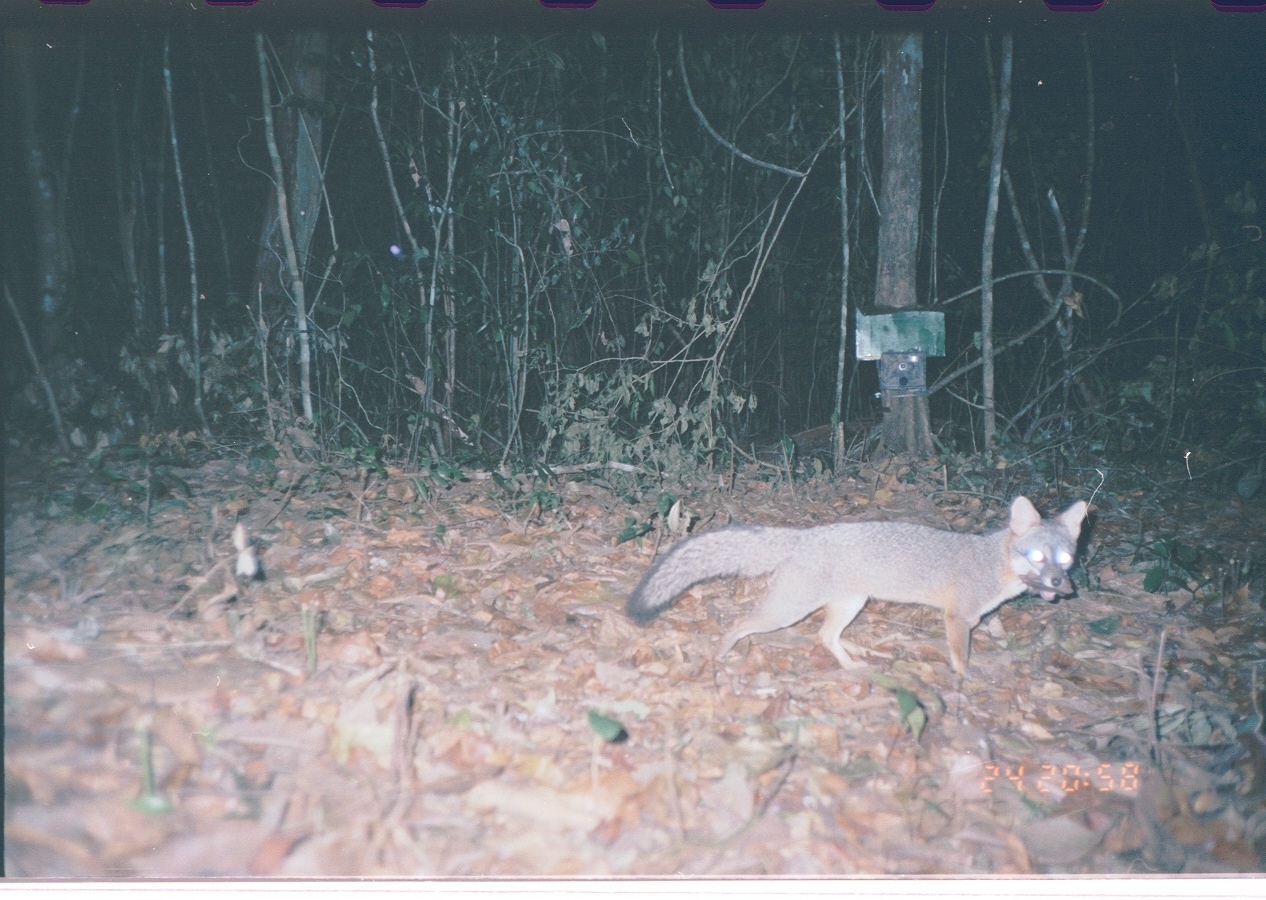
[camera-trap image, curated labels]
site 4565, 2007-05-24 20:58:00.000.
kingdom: Animalia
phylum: Chordata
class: Mammalia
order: Carnivora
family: Canidae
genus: Urocyon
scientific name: Urocyon cinereoargenteus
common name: gray fox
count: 1